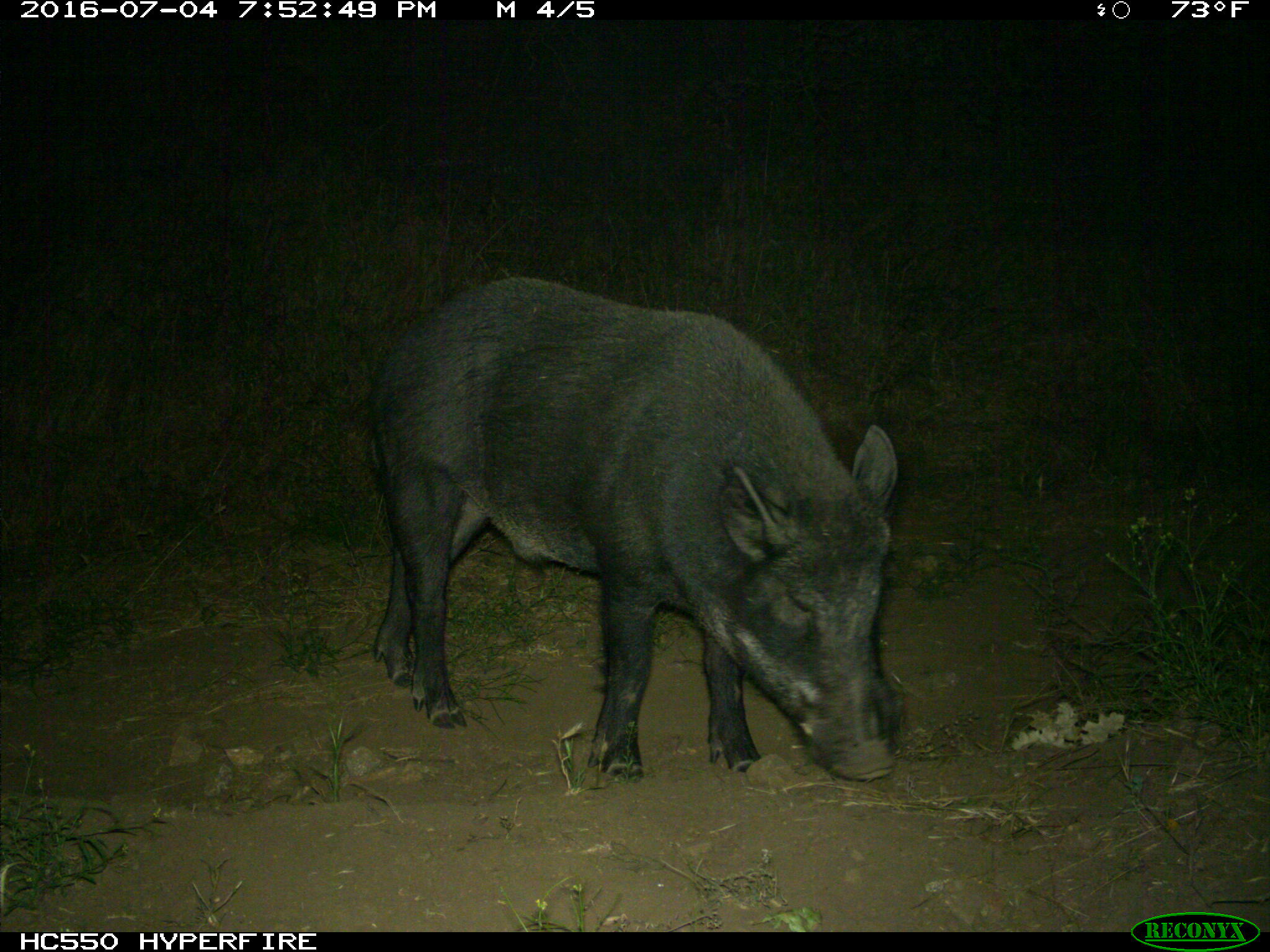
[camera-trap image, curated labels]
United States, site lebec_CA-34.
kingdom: Animalia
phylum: Chordata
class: Mammalia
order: Artiodactyla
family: Suidae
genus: Sus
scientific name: Sus scrofa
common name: wild boar